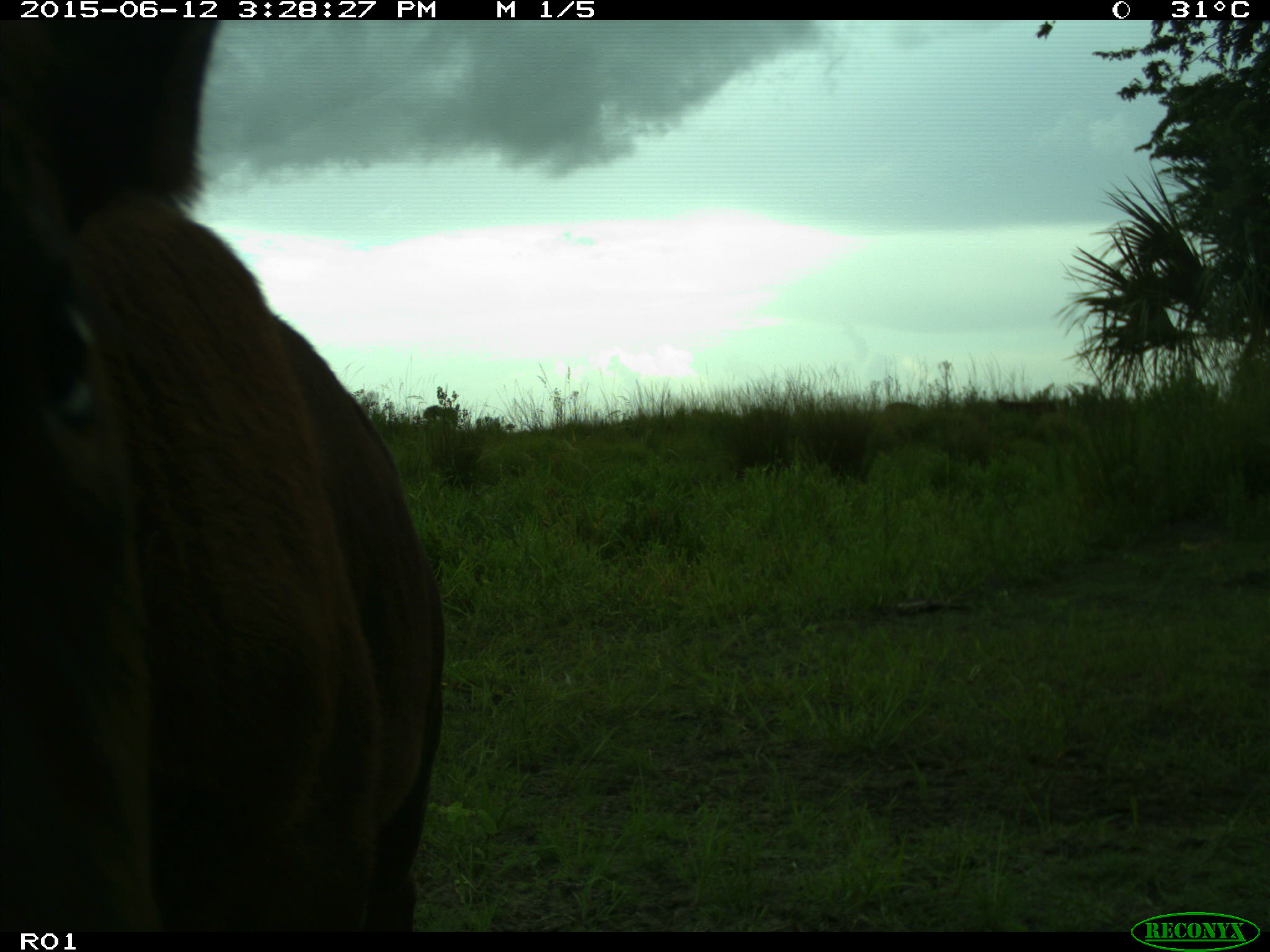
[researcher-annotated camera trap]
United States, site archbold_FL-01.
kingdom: Animalia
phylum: Chordata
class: Mammalia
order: Artiodactyla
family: Bovidae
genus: Bos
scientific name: Bos taurus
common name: domestic cow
Bos taurus (domestic cow).